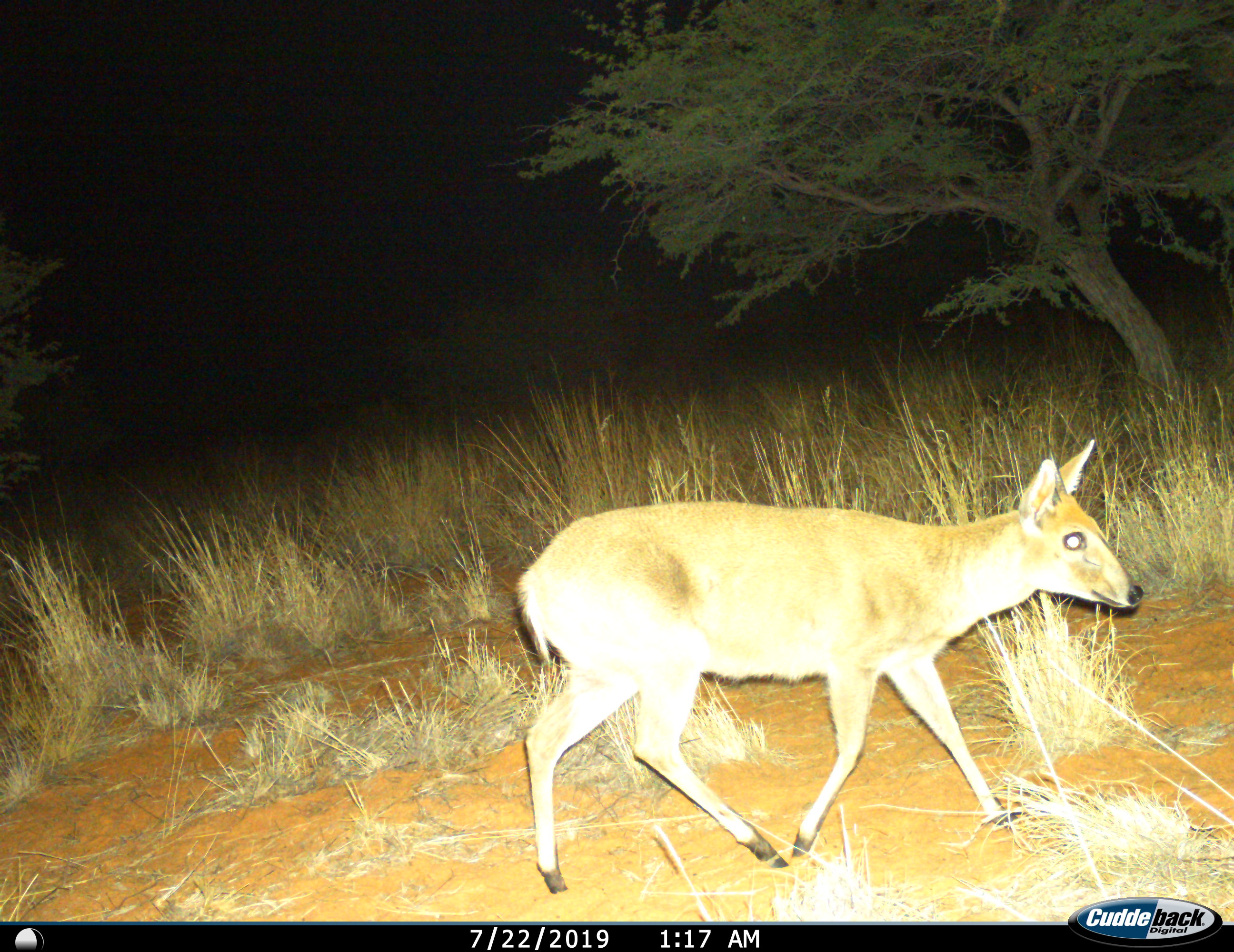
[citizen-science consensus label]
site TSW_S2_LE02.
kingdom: Animalia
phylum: Chordata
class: Mammalia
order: Artiodactyla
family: Bovidae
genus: Sylvicapra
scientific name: Sylvicapra grimmia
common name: common duiker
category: duikercommongrey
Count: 1.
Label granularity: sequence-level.